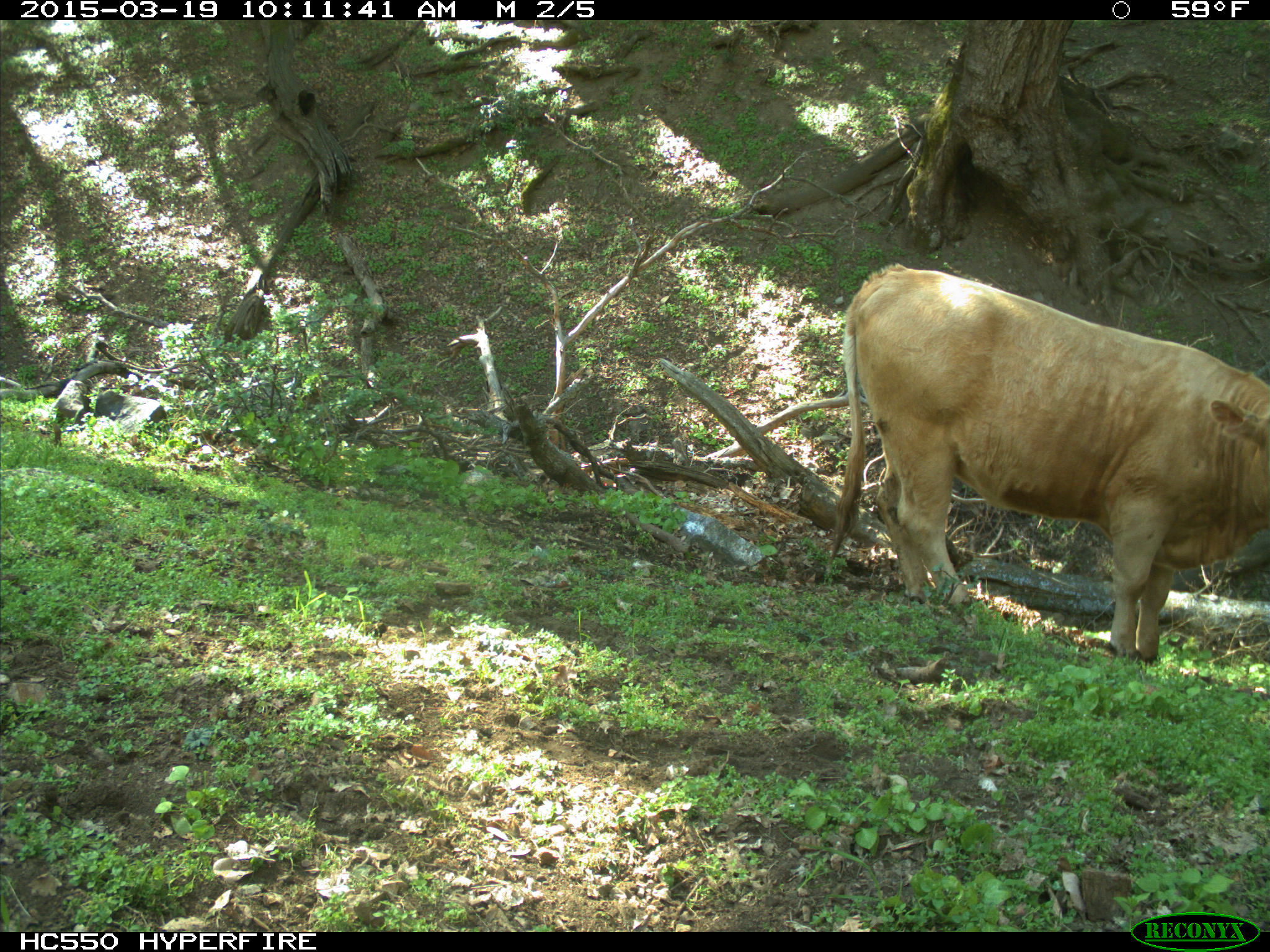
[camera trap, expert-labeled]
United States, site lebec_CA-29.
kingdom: Animalia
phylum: Chordata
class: Mammalia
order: Artiodactyla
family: Bovidae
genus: Bos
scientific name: Bos taurus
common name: domestic cow